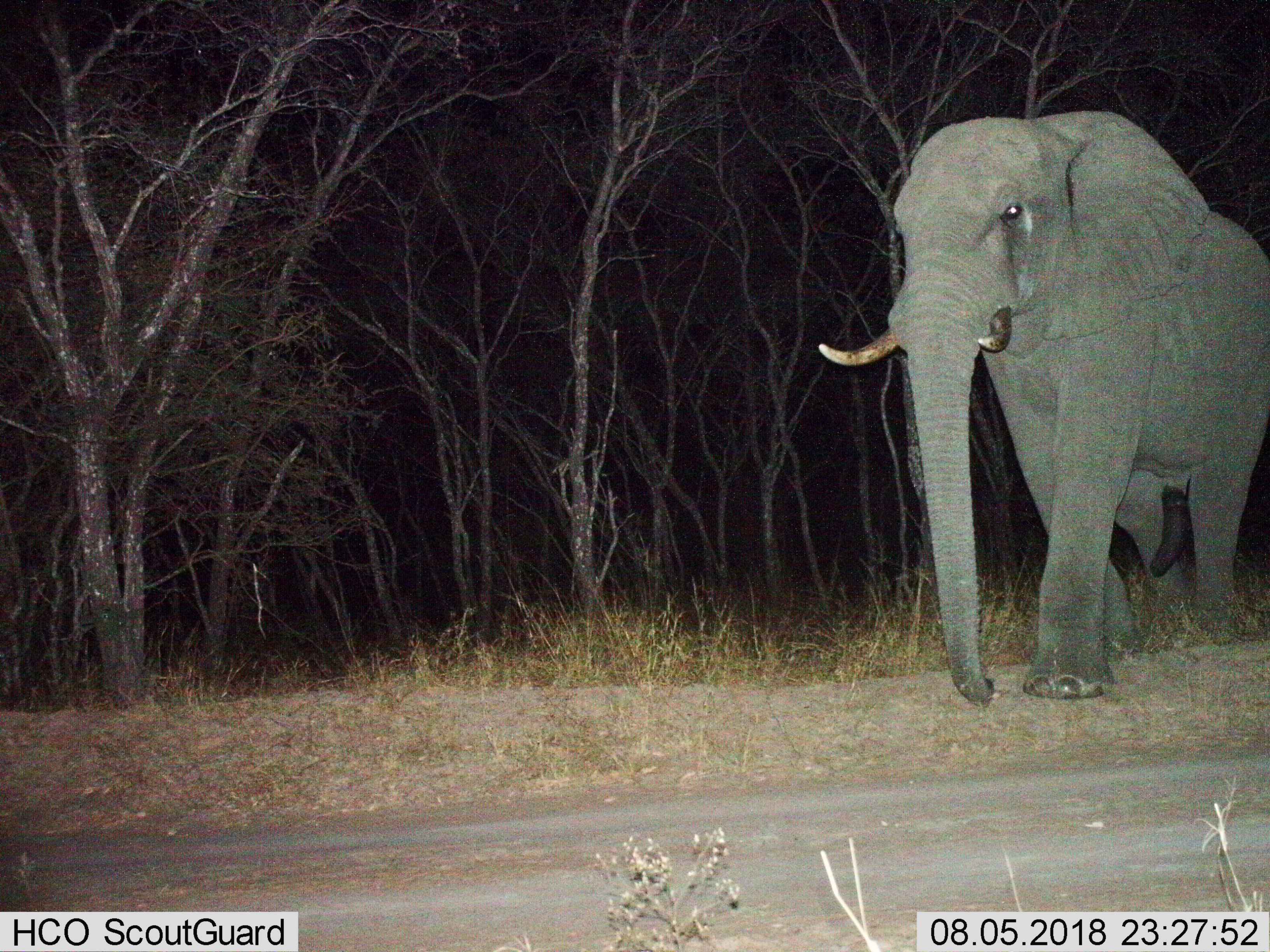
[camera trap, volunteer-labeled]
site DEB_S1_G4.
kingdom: Animalia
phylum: Chordata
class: Mammalia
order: Proboscidea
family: Elephantidae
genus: Loxodonta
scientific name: Loxodonta africana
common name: african bush elephant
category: elephant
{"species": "elephant (african bush elephant) (Loxodonta africana)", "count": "1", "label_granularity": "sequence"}